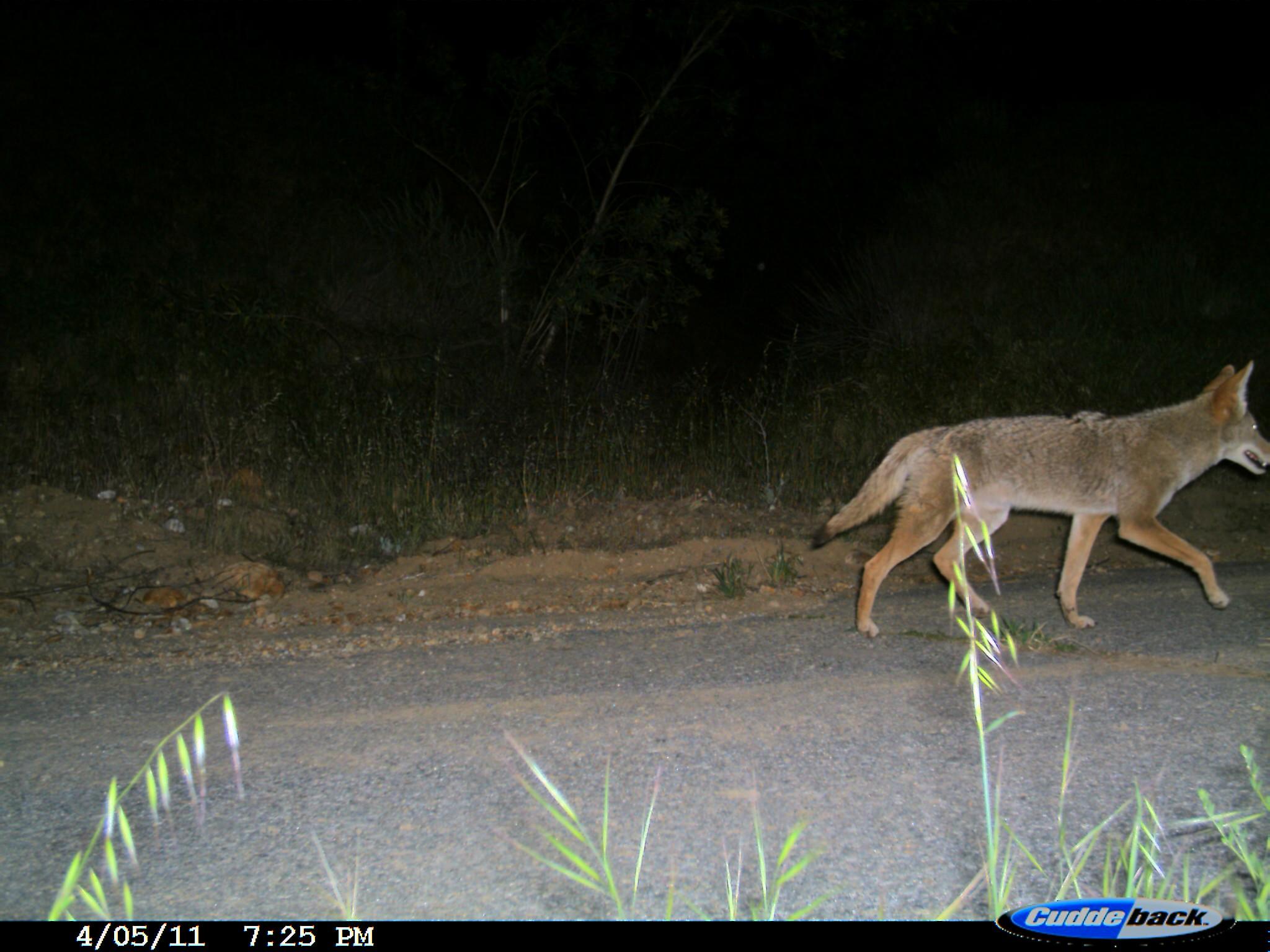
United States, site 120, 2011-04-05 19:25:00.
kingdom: Animalia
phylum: Chordata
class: Mammalia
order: Carnivora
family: Canidae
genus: Canis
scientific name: Canis latrans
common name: coyote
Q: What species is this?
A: Coyote (Canis latrans).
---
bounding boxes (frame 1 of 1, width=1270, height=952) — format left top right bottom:
coyote: 883 365 1237 646